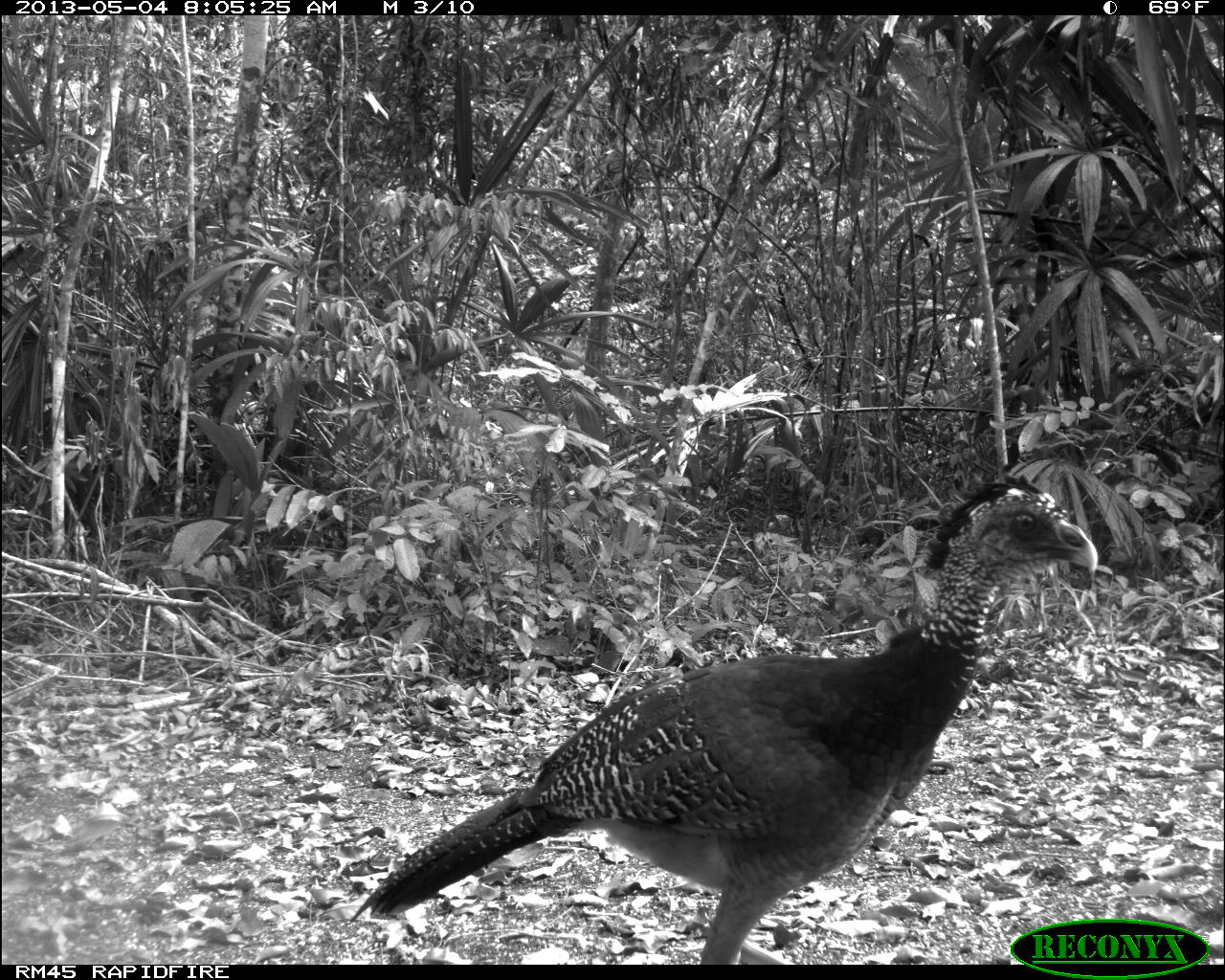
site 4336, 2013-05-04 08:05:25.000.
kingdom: Animalia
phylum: Chordata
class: Aves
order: Galliformes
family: Cracidae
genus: Crax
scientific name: Crax rubra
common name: great curassow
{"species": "Crax rubra (great curassow)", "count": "2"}